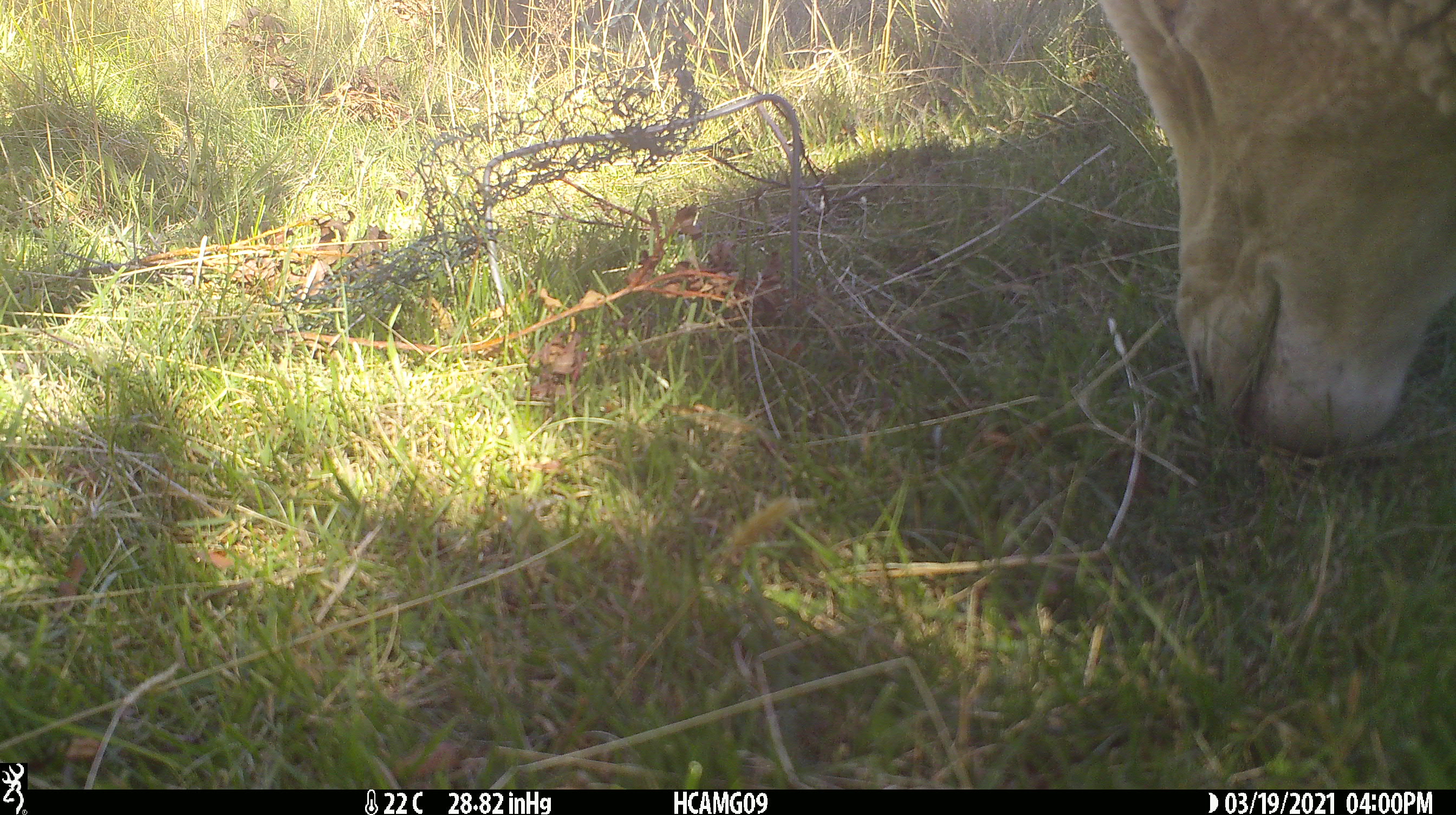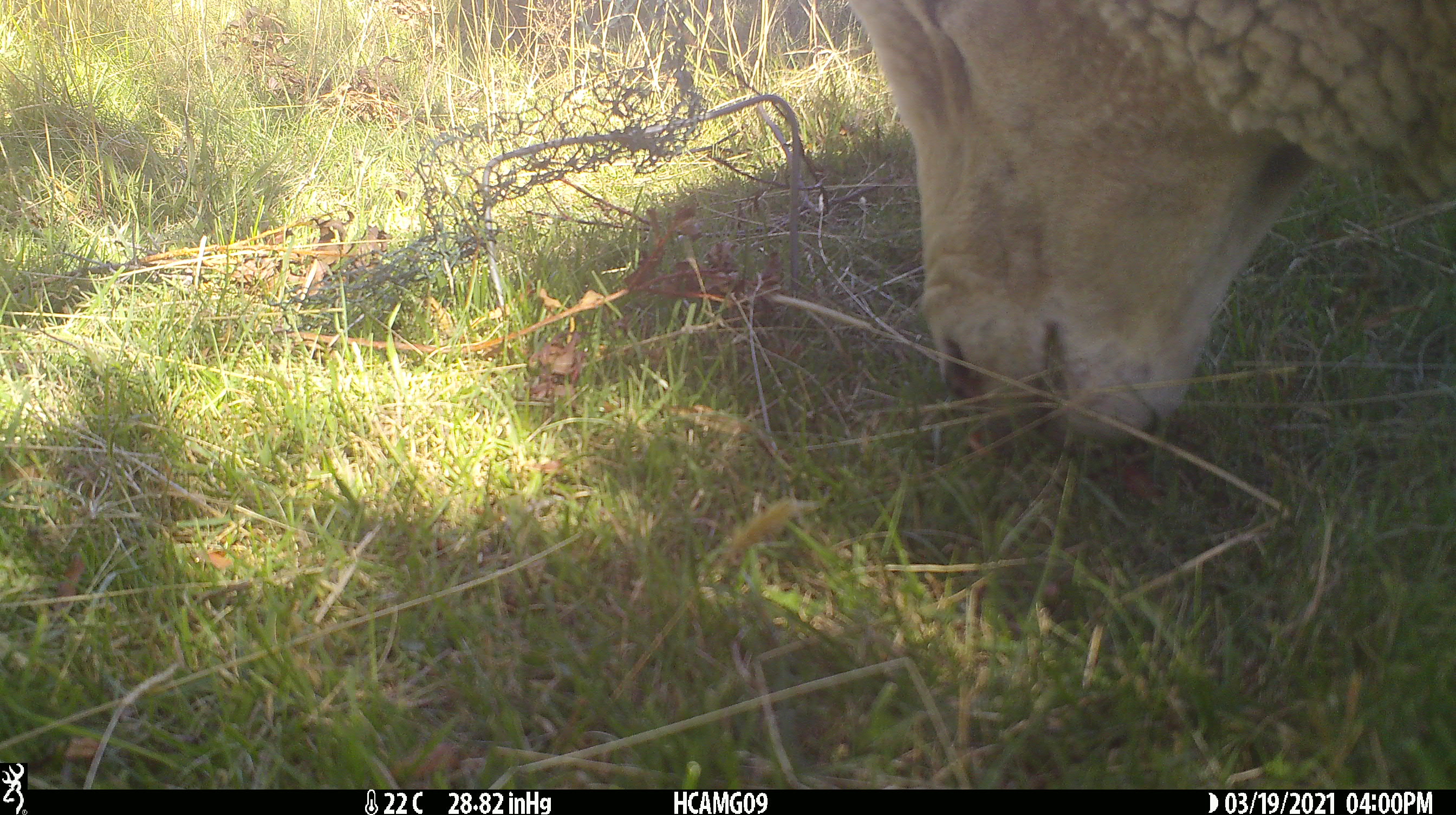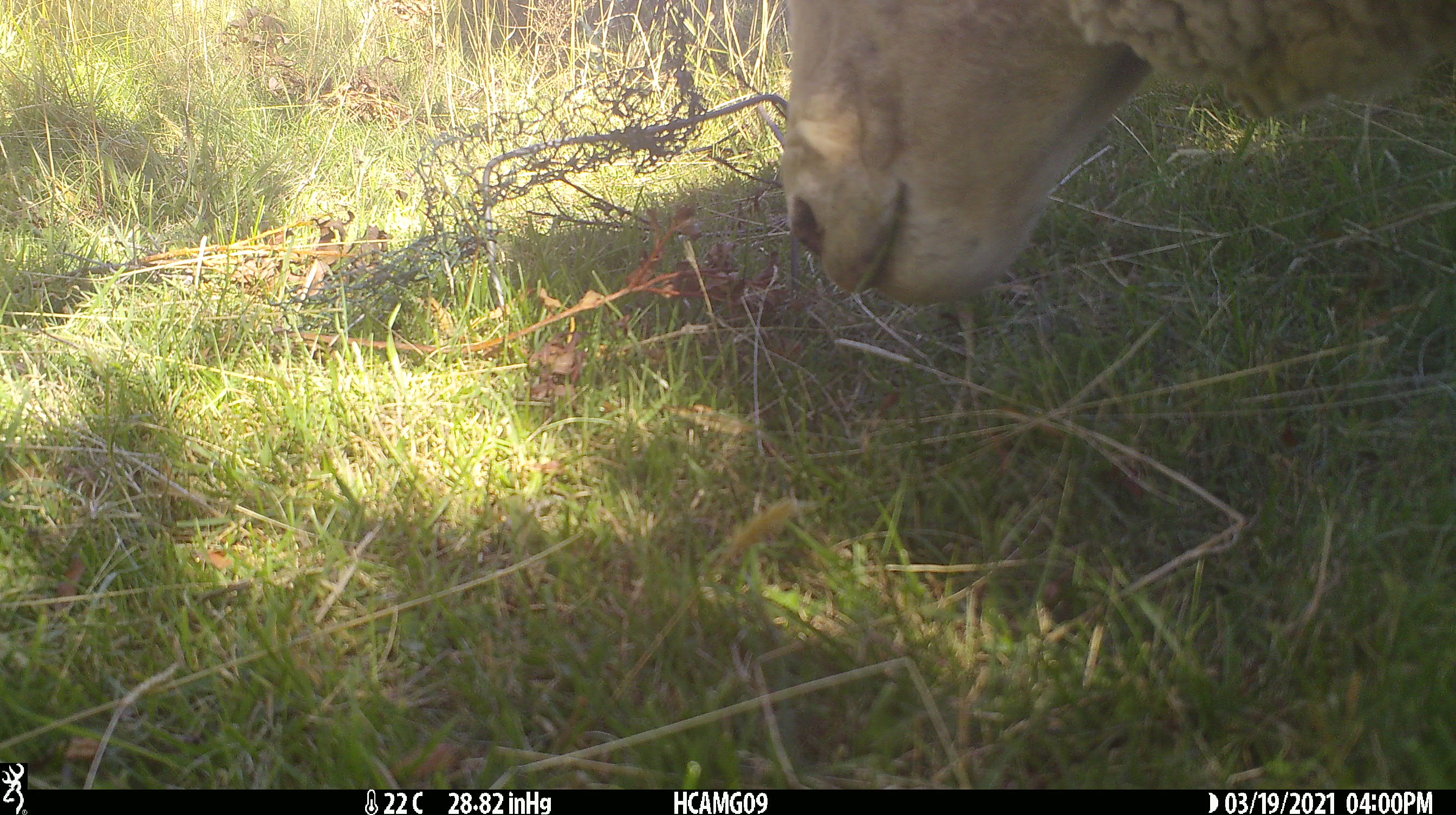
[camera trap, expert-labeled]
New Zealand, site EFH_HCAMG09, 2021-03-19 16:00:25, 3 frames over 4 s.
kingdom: Animalia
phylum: Chordata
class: Mammalia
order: Artiodactyla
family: Bovidae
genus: Ovis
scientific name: Ovis aries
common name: domestic sheep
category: sheep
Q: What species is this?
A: Sheep (domestic sheep) (Ovis aries).